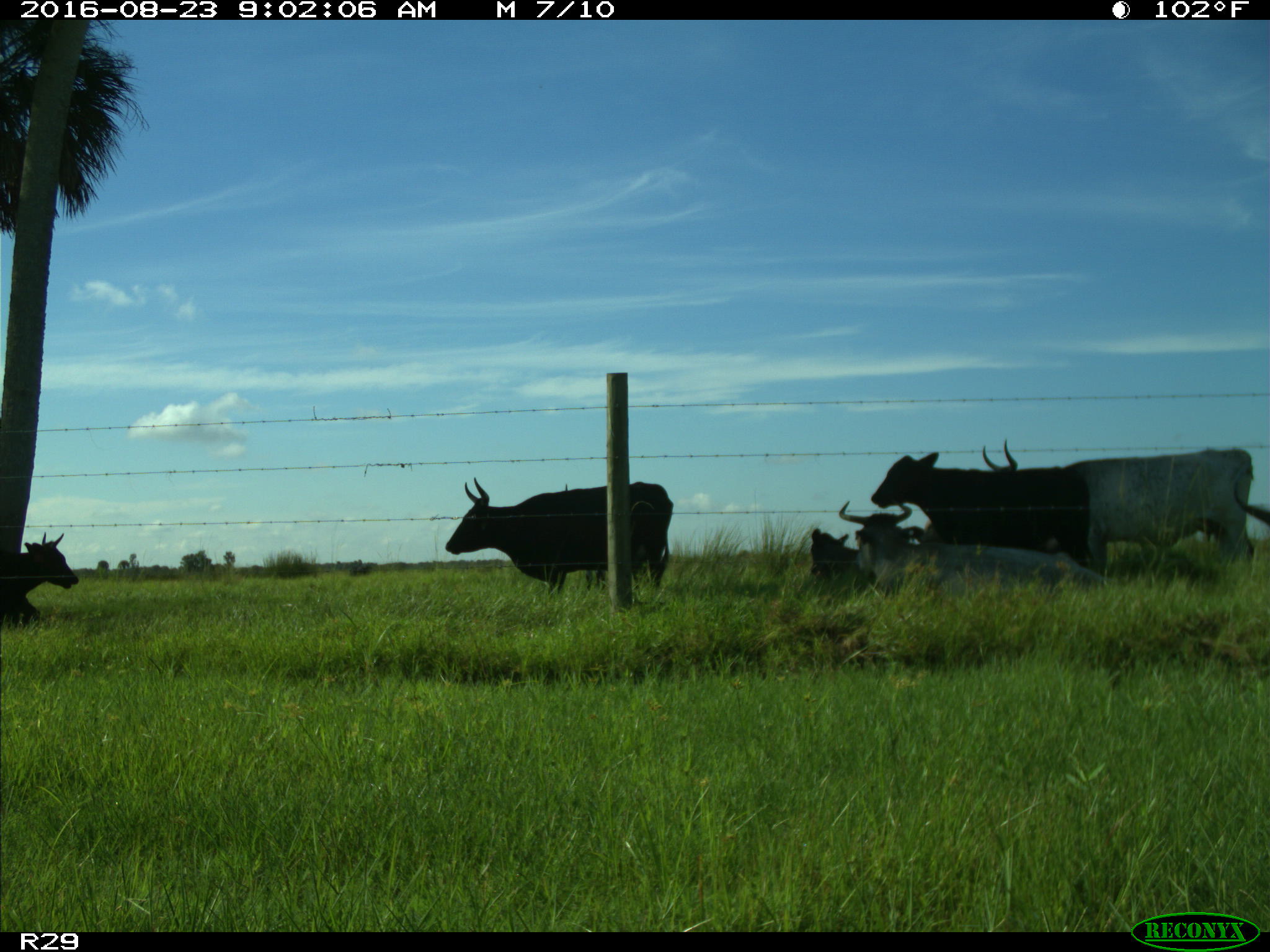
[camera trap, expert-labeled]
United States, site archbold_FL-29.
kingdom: Animalia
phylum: Chordata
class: Mammalia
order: Artiodactyla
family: Bovidae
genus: Bos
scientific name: Bos taurus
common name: domestic cow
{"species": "Bos taurus (domestic cow)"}